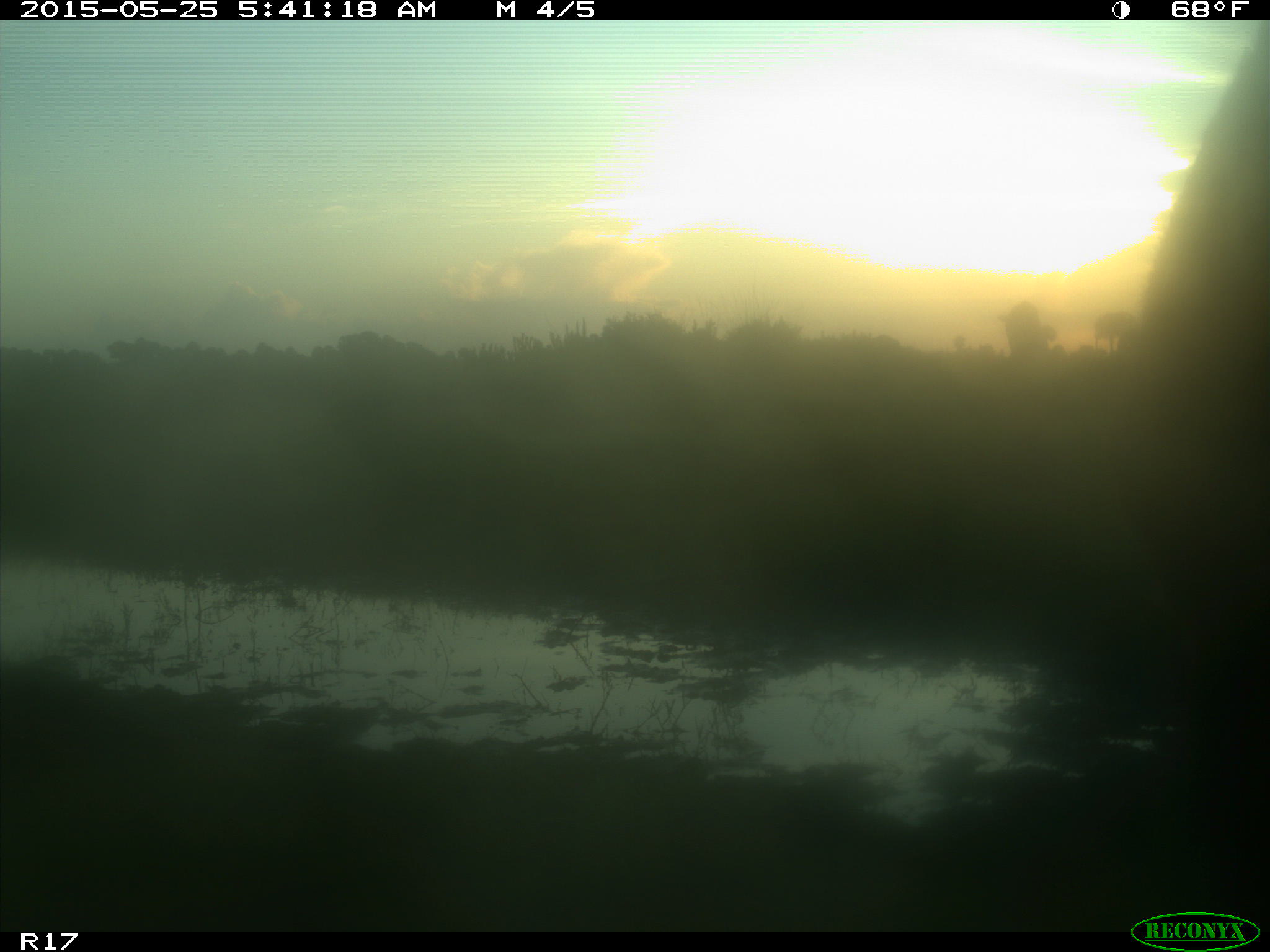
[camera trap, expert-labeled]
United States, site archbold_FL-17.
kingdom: Animalia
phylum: Chordata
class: Mammalia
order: Artiodactyla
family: Bovidae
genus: Bos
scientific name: Bos taurus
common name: domestic cow